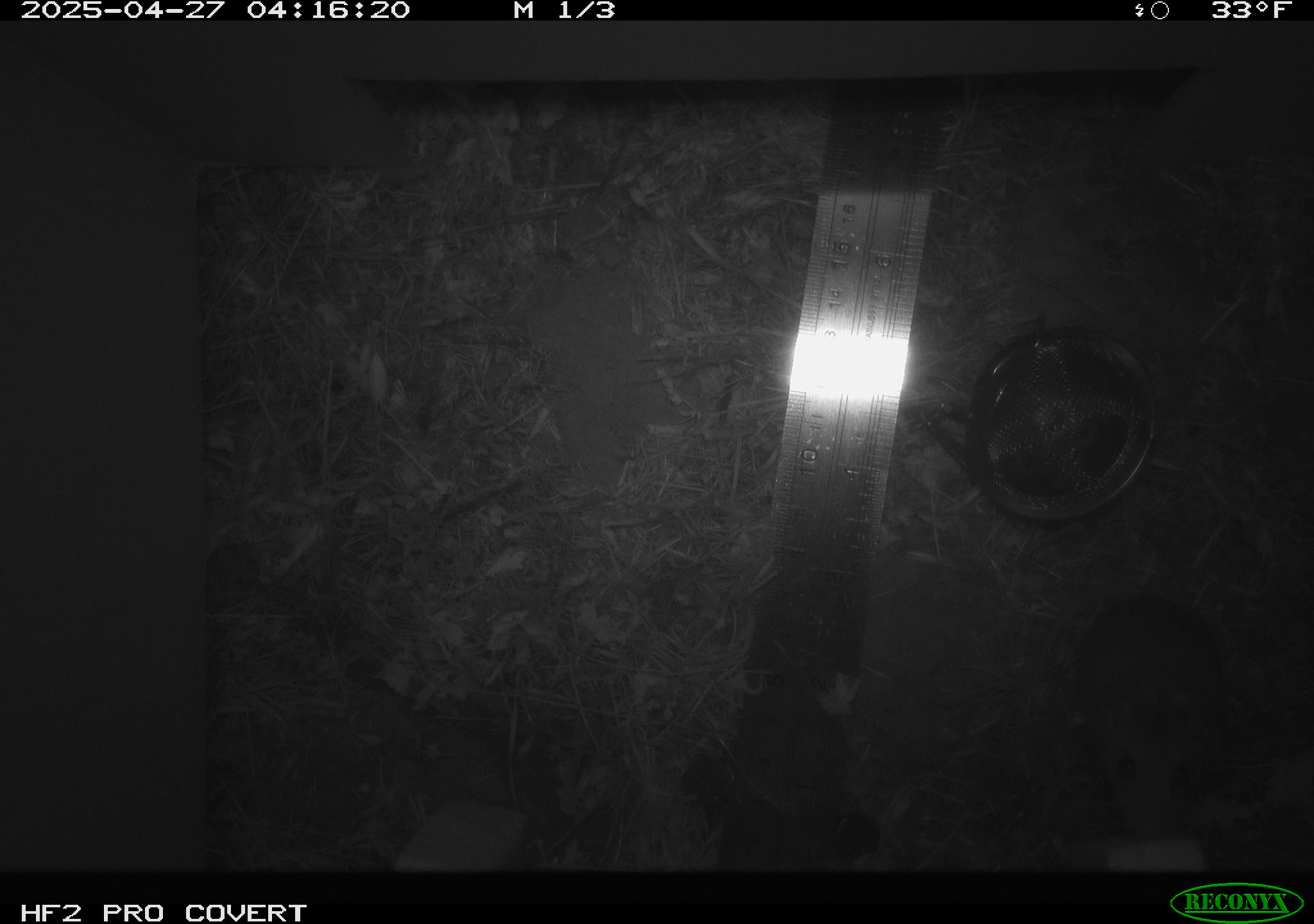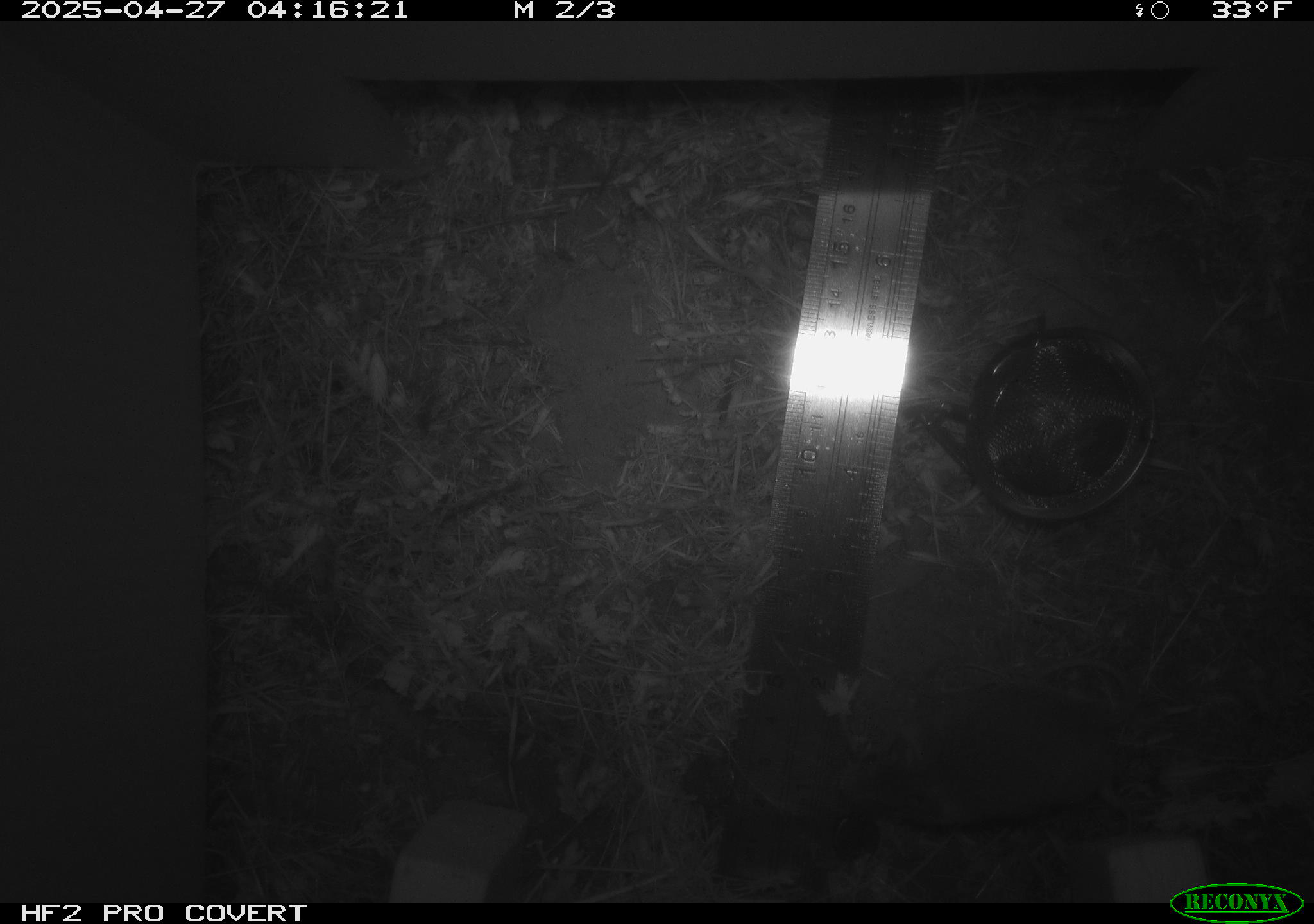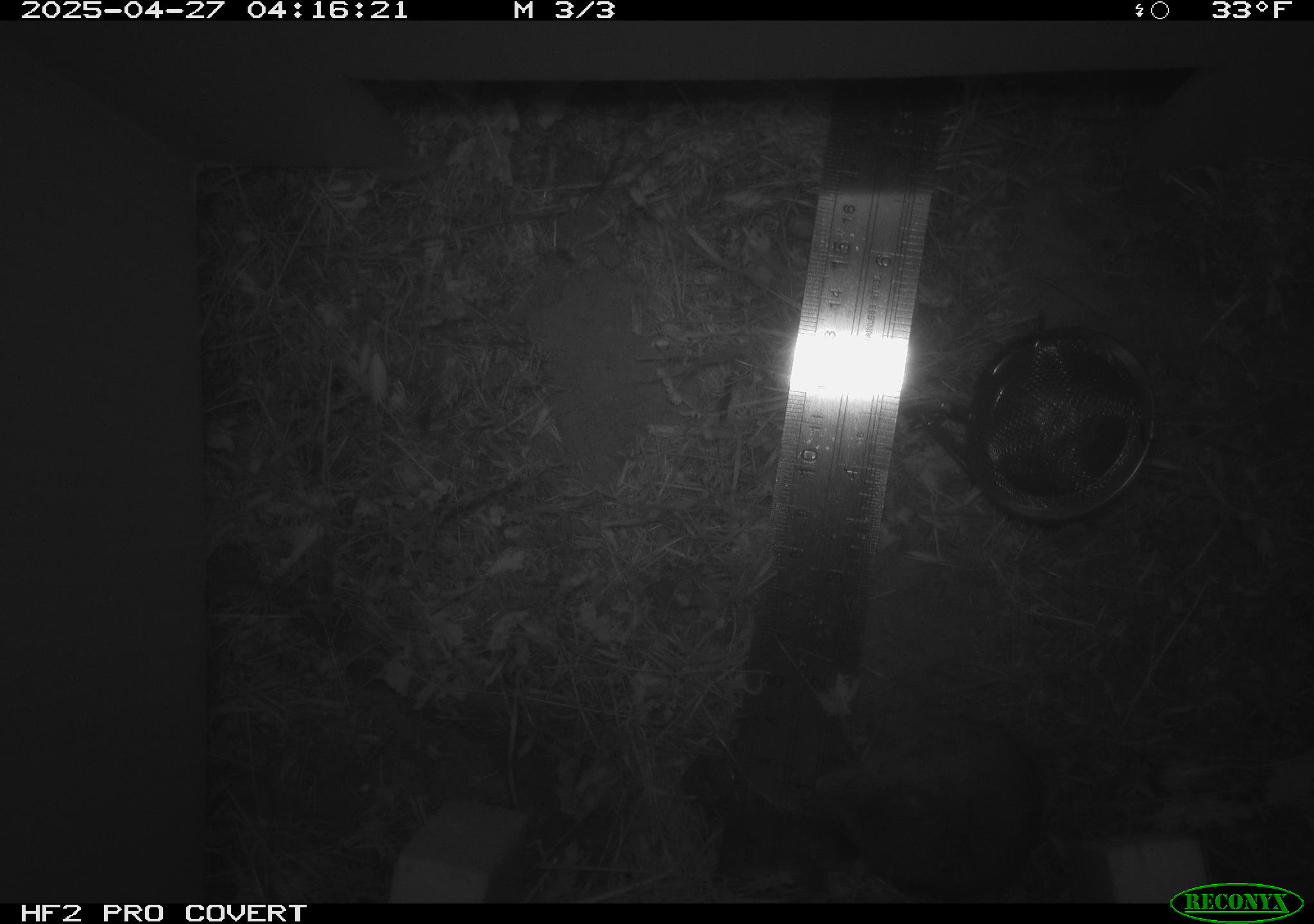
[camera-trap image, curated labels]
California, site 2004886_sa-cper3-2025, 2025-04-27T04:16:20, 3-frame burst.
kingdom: Animalia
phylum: Chordata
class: Mammalia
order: Rodentia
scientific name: Rodentia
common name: rodent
Rodent (Rodentia).